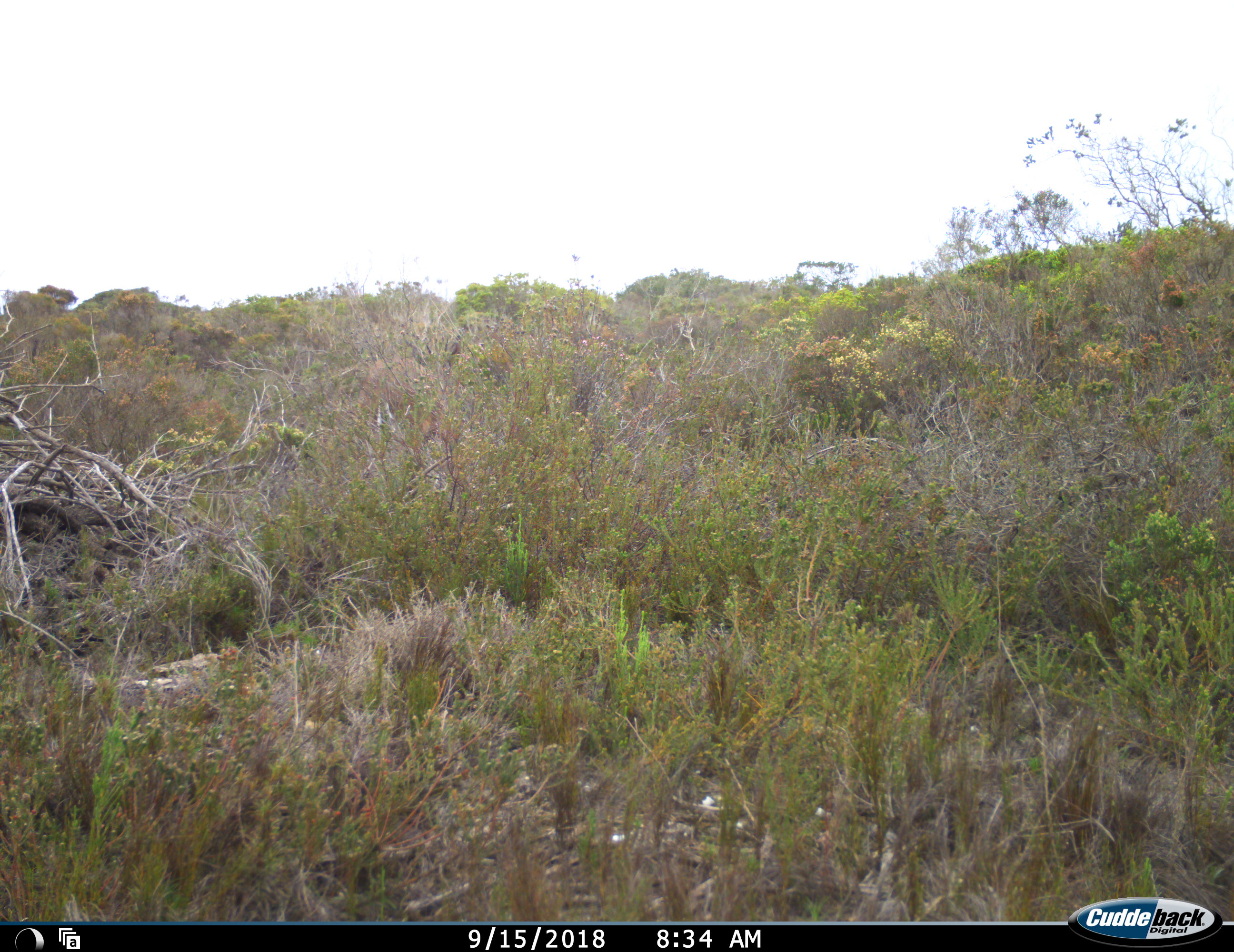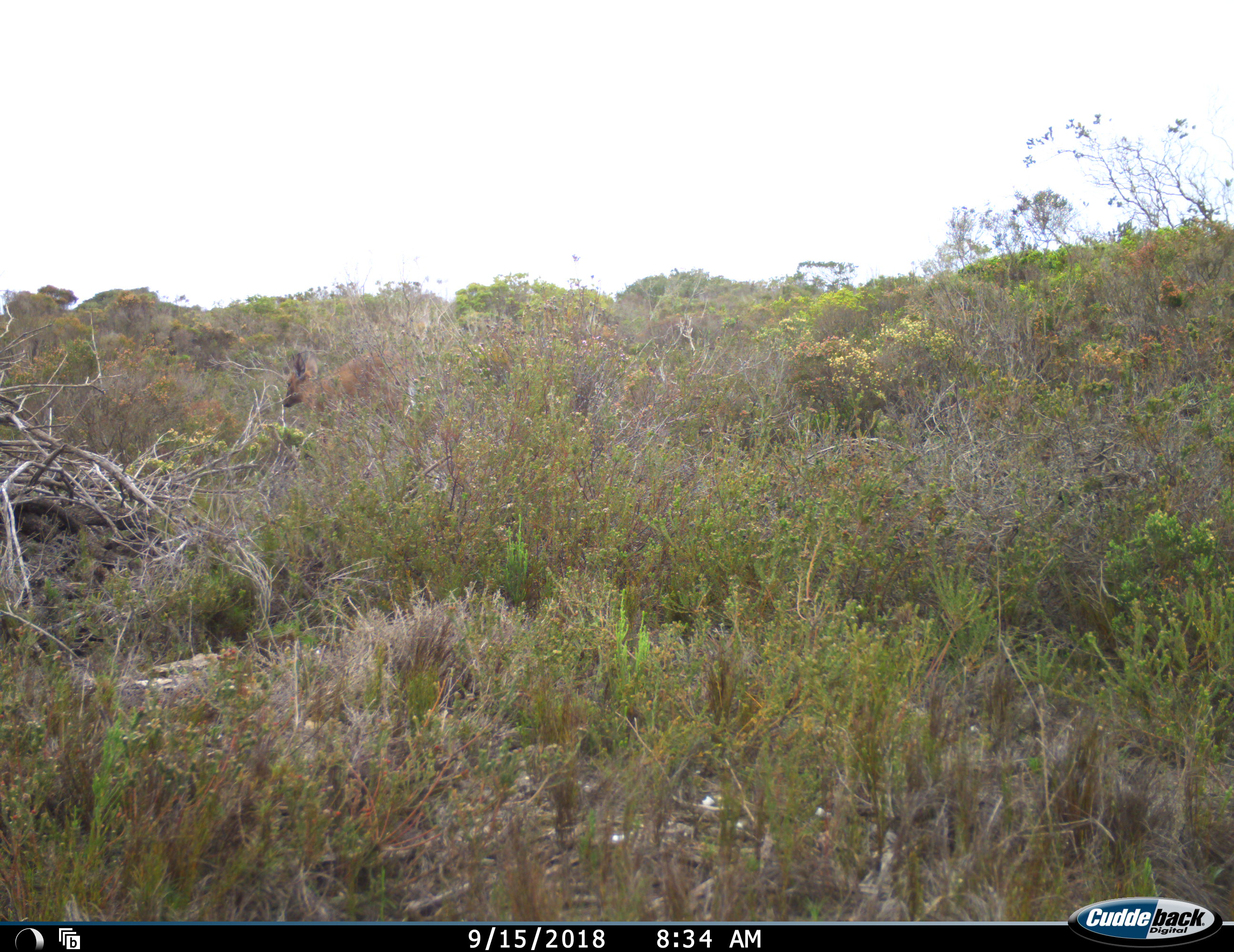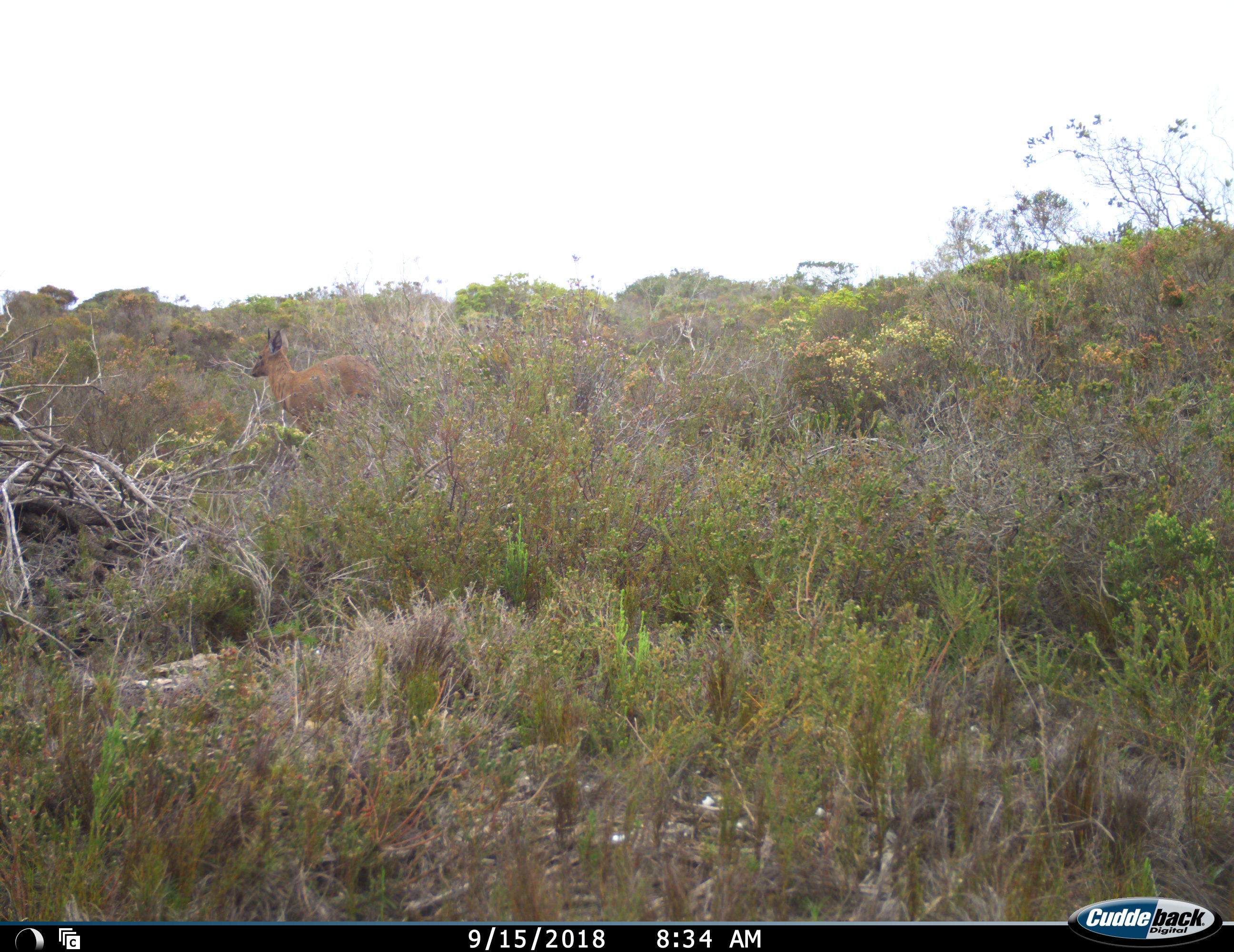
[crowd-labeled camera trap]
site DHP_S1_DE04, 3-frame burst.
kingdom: Animalia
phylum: Chordata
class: Mammalia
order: Artiodactyla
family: Bovidae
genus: Raphicerus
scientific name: Raphicerus melanotis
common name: grysbok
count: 1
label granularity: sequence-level